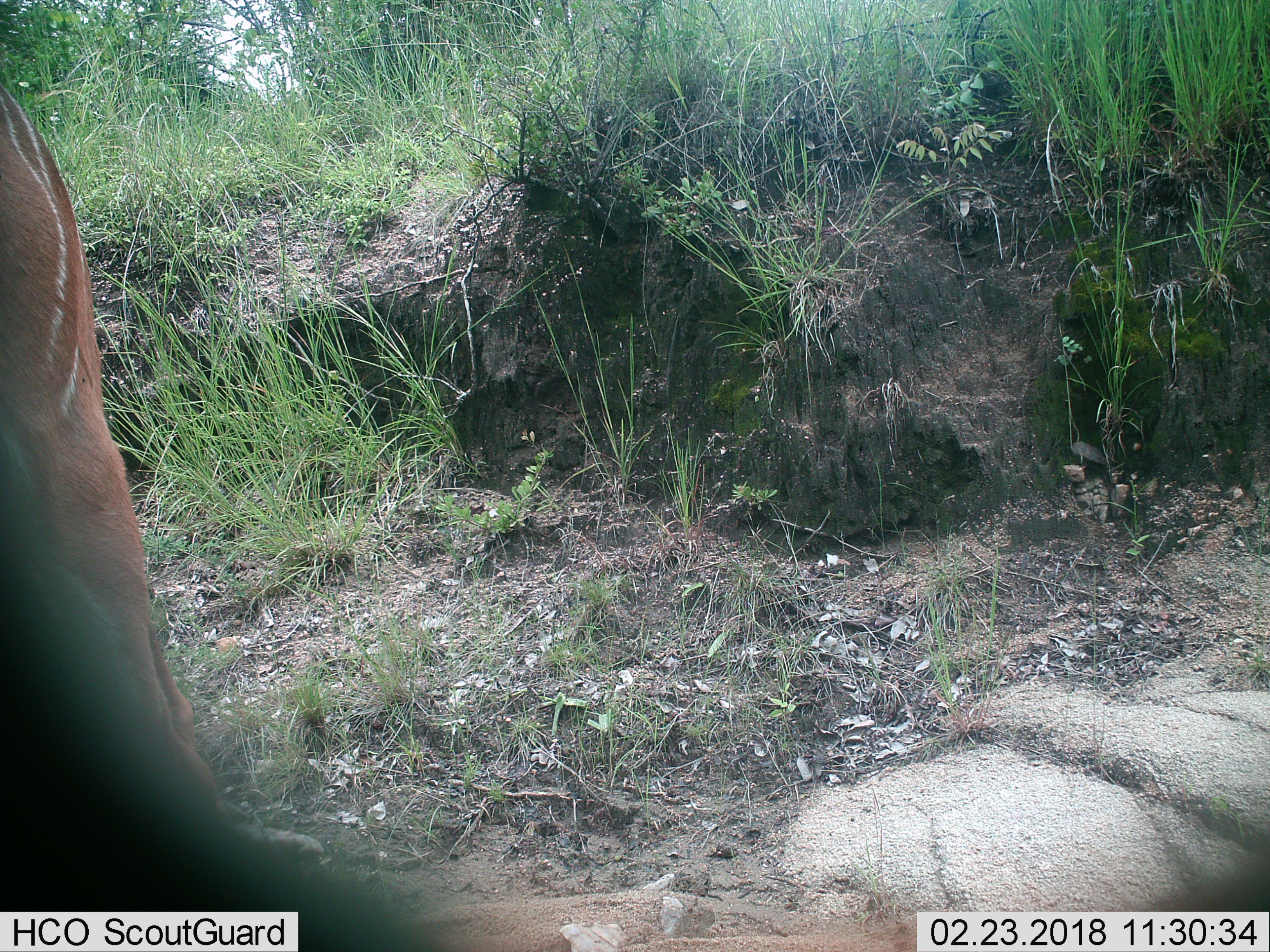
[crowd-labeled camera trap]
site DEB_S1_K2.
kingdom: Animalia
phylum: Chordata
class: Mammalia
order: Artiodactyla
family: Bovidae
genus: Tragelaphus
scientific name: Tragelaphus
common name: kudu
Kudu (Tragelaphus), count 1. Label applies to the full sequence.